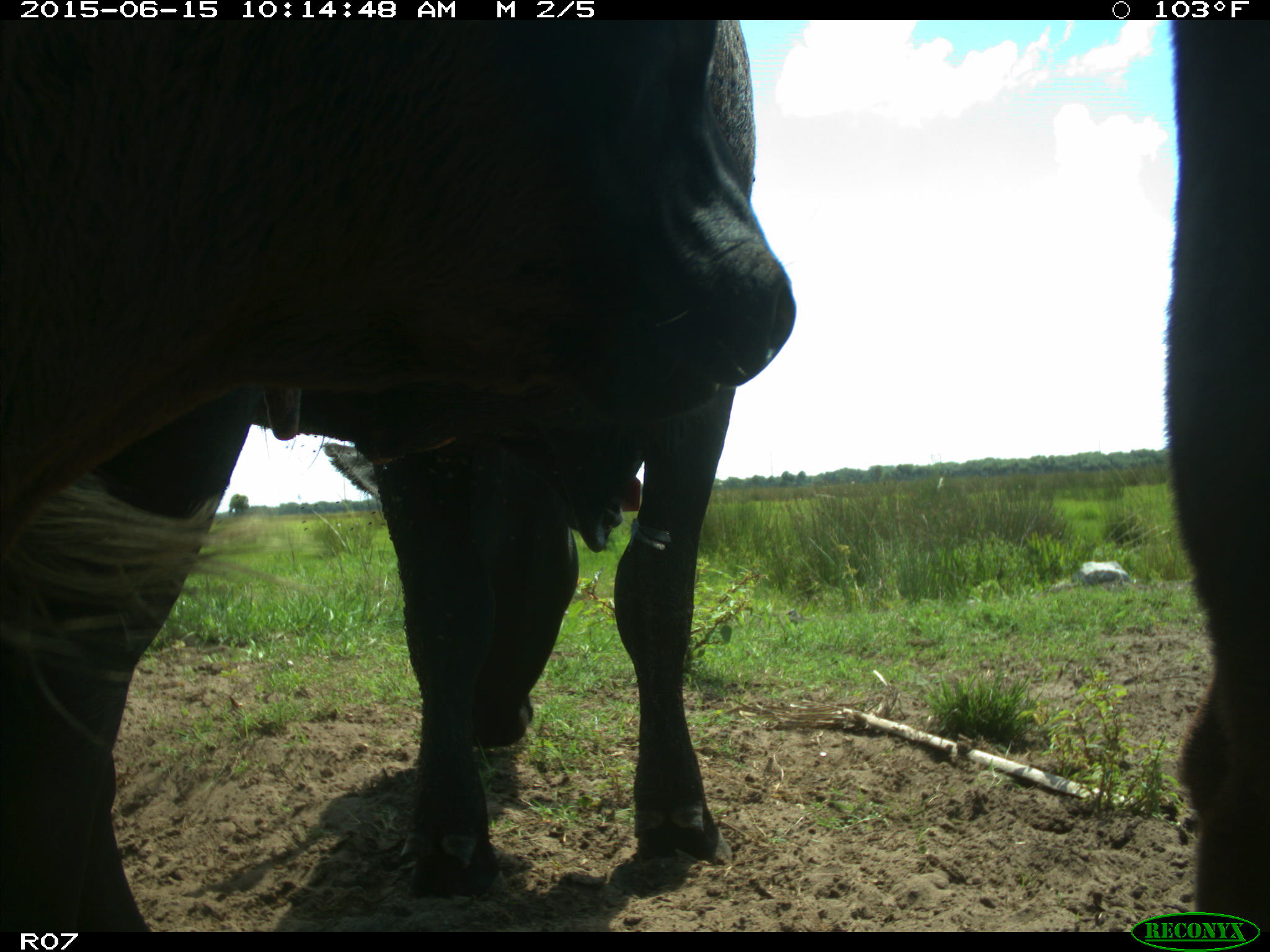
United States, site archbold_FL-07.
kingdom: Animalia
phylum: Chordata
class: Mammalia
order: Artiodactyla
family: Bovidae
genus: Bos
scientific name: Bos taurus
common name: domestic cow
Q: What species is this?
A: Bos taurus (domestic cow).